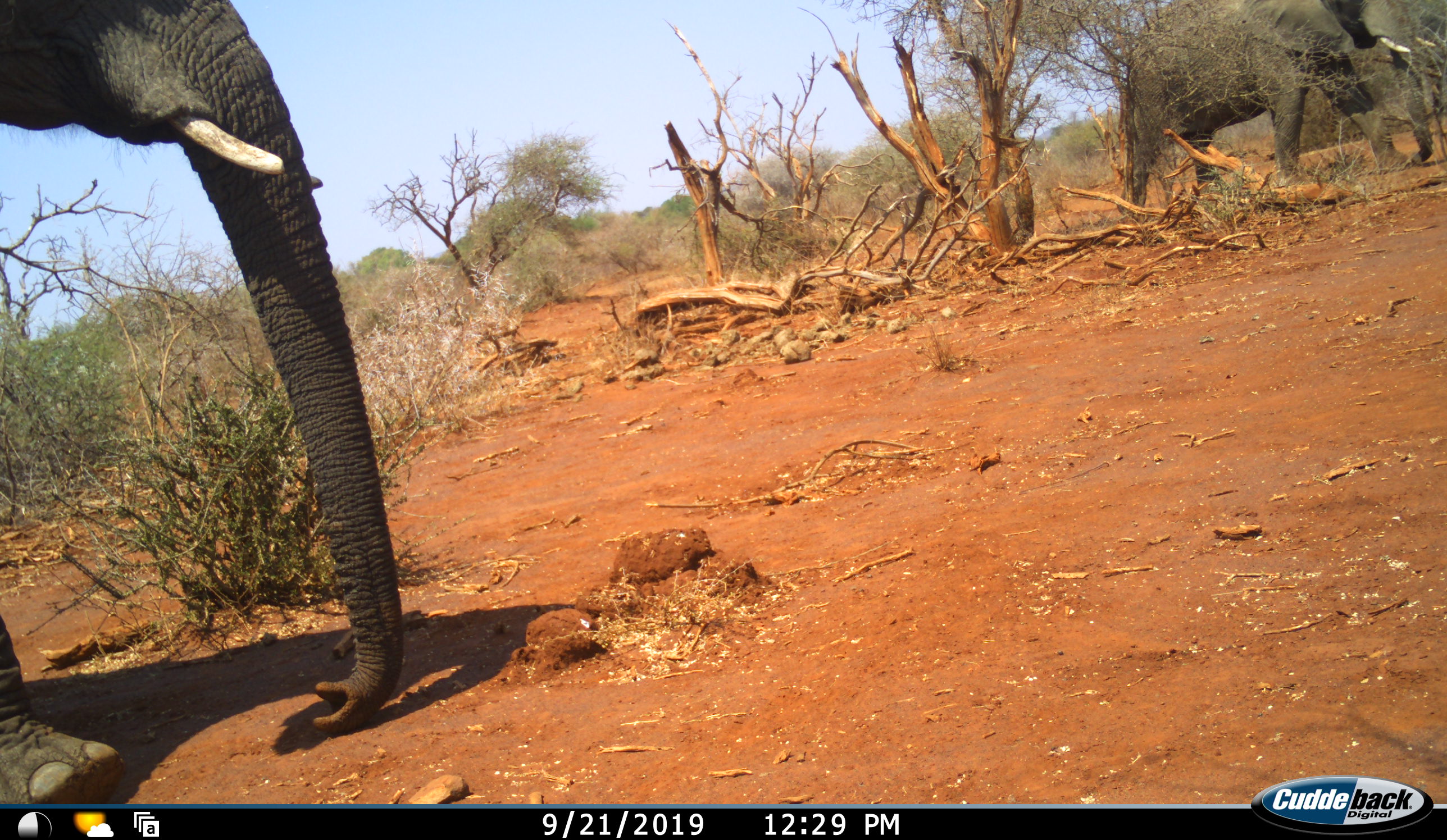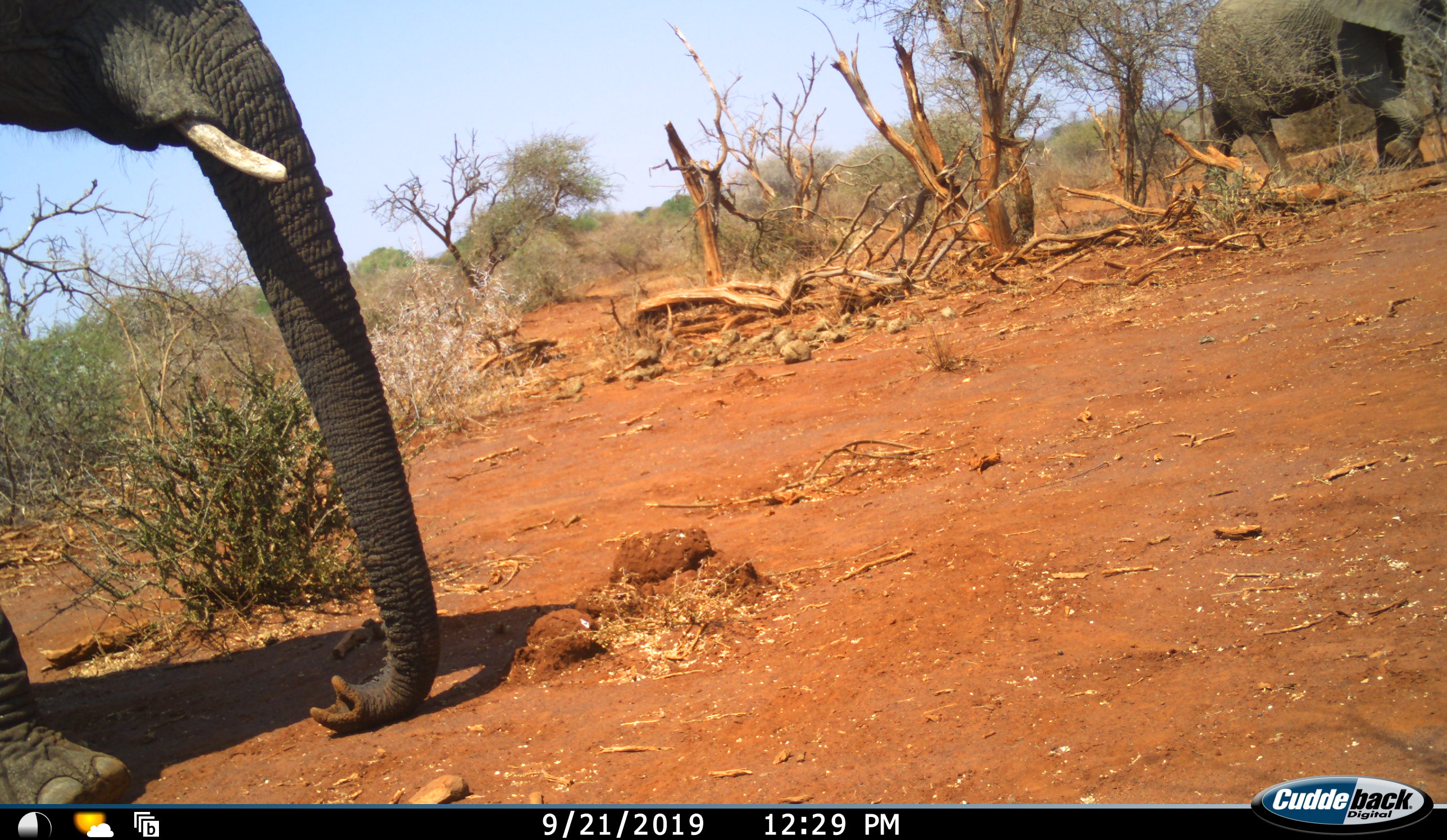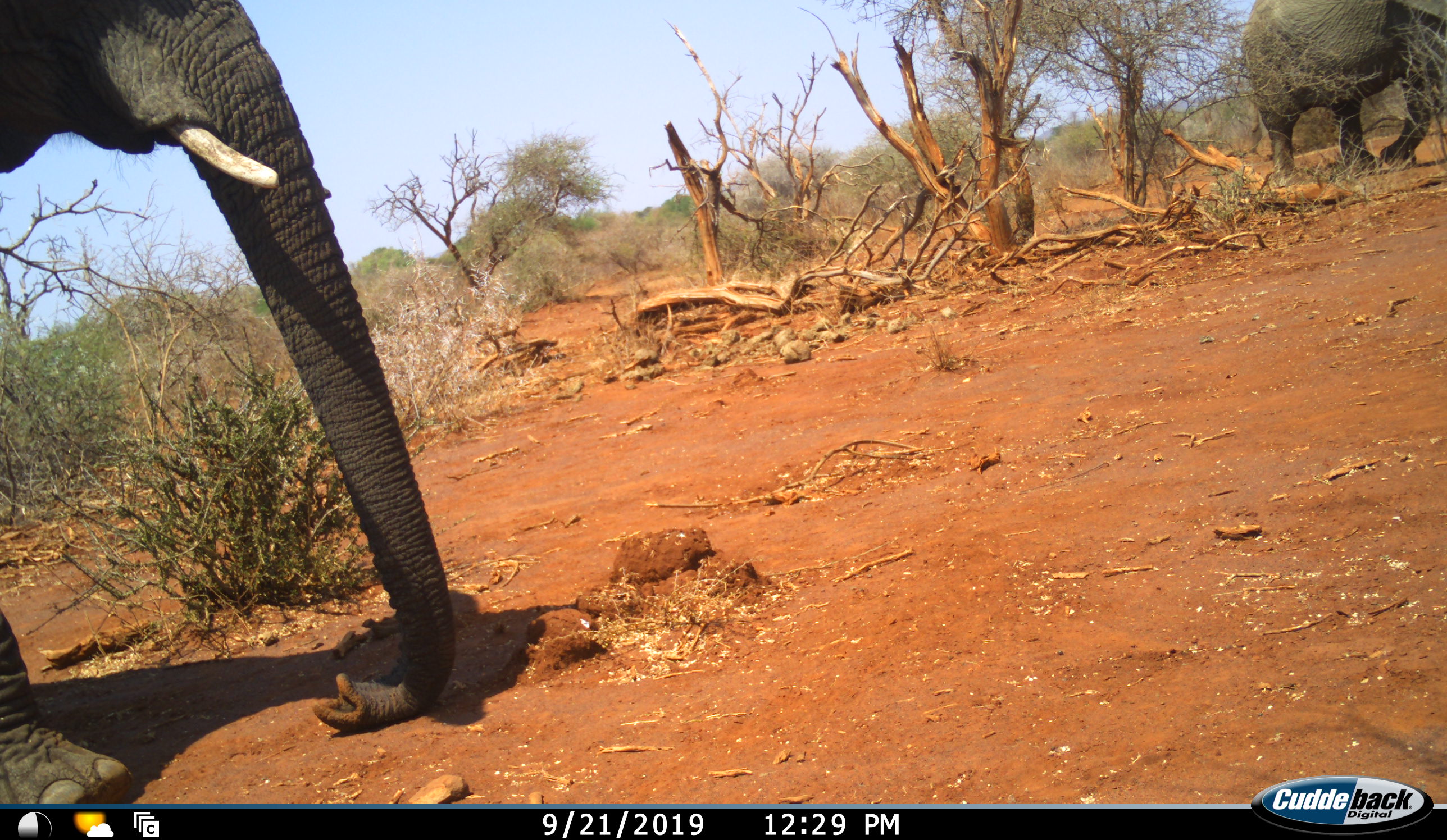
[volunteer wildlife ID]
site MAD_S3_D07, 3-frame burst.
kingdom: Animalia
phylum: Chordata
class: Mammalia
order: Proboscidea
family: Elephantidae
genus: Loxodonta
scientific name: Loxodonta africana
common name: african bush elephant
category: elephant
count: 2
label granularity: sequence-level